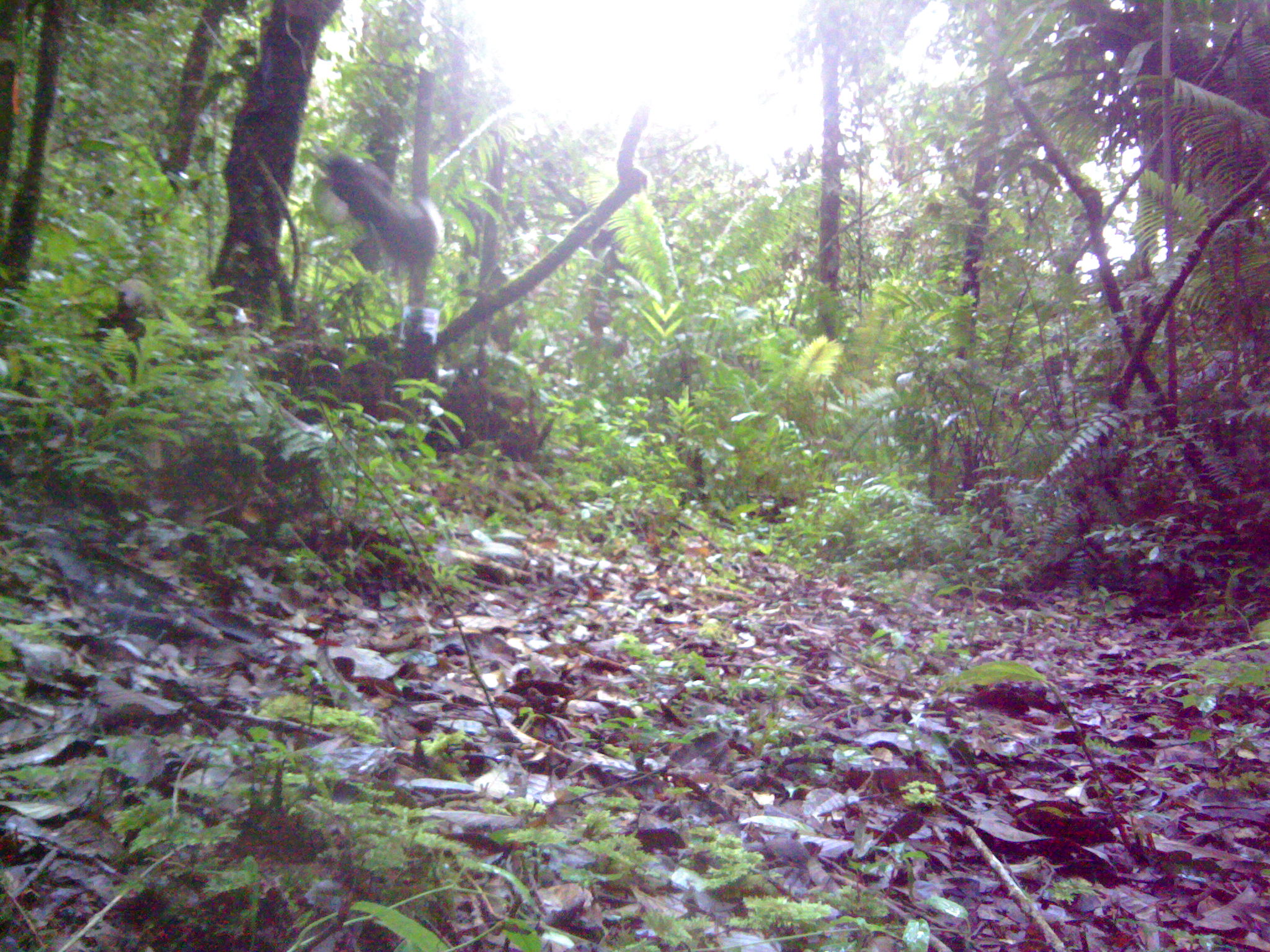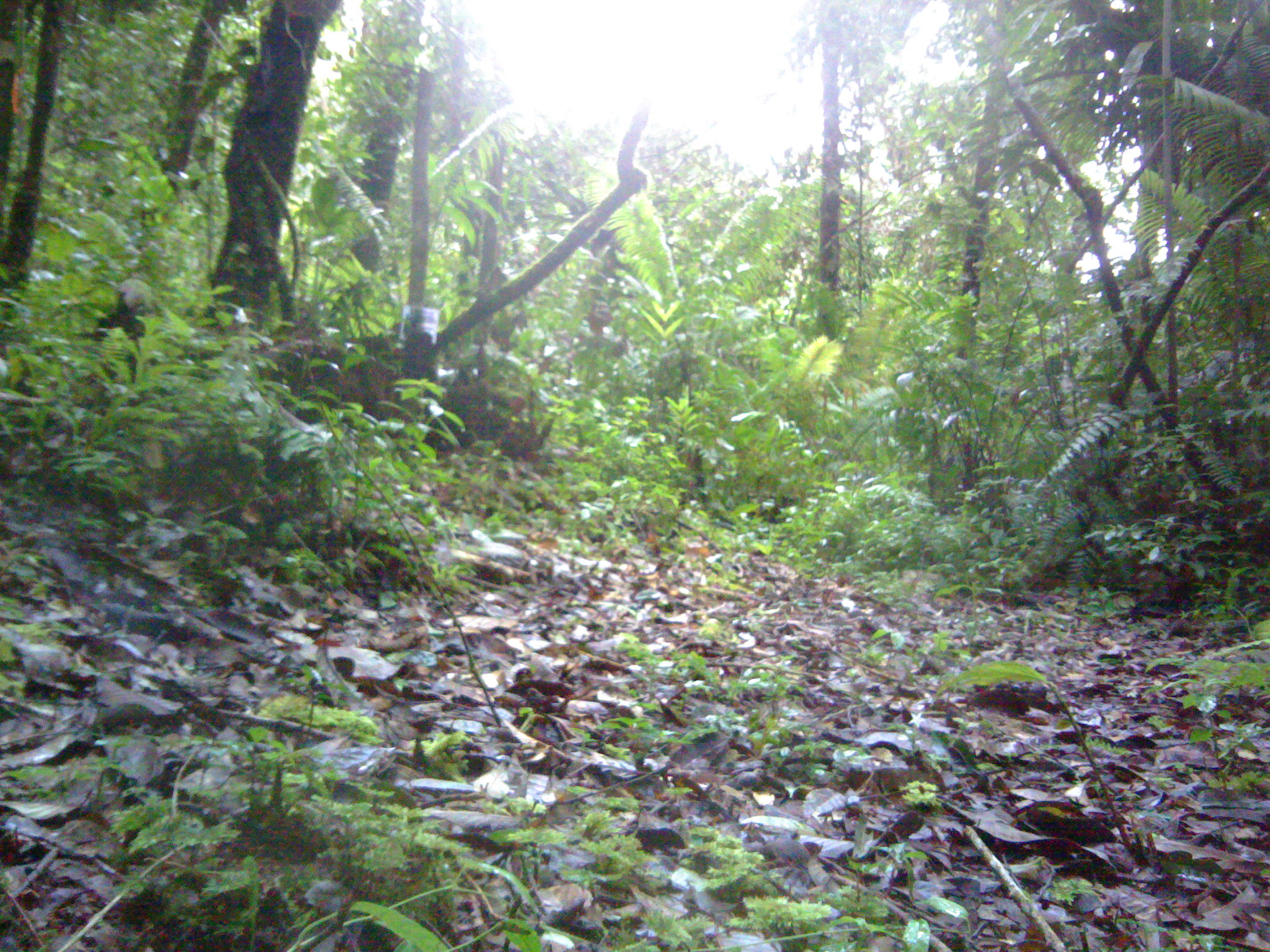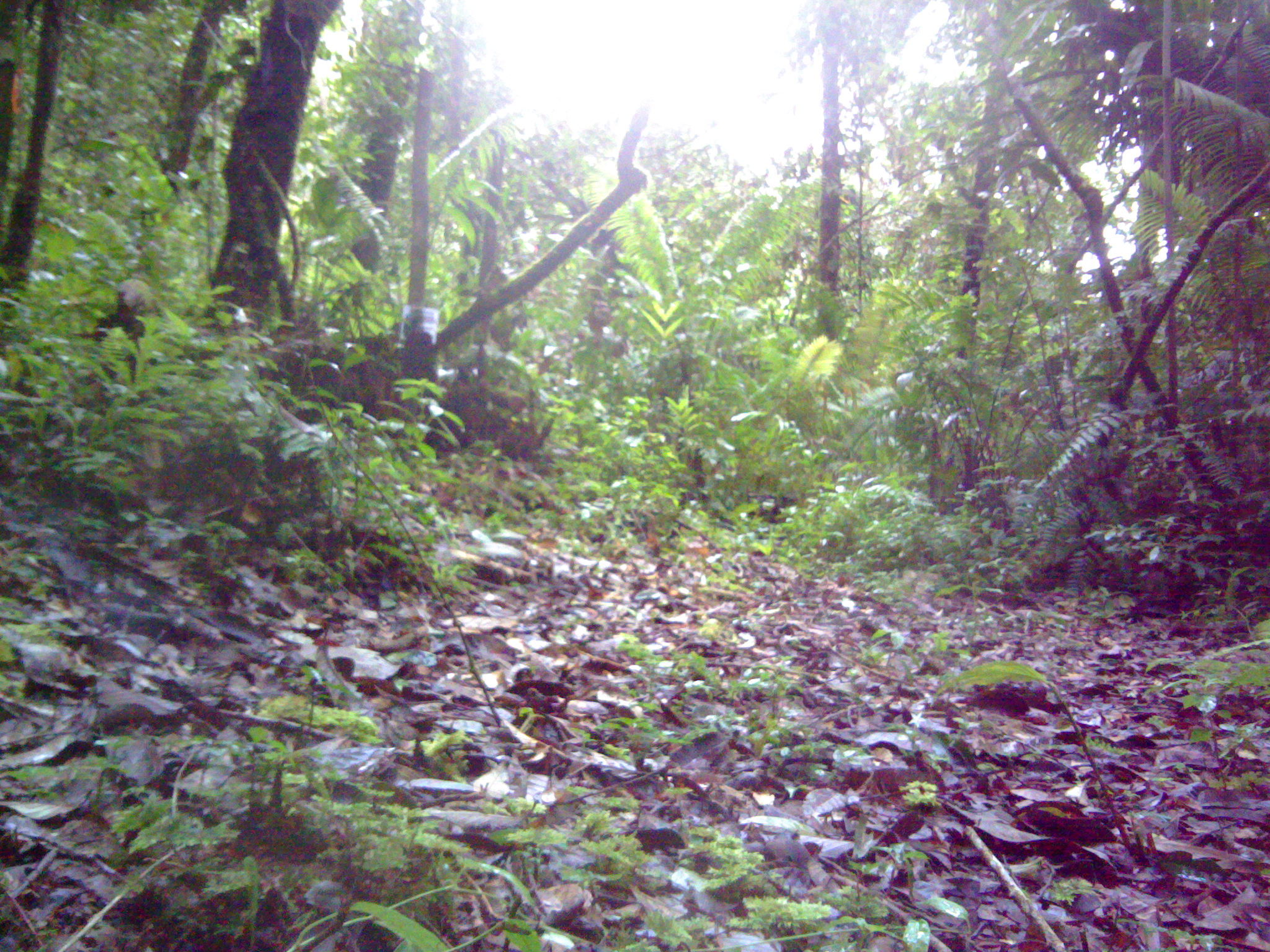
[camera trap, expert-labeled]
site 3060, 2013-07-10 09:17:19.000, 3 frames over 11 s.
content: unidentified animal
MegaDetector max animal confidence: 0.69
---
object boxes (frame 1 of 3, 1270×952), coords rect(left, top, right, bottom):
unknown: rect(325, 150, 446, 265)